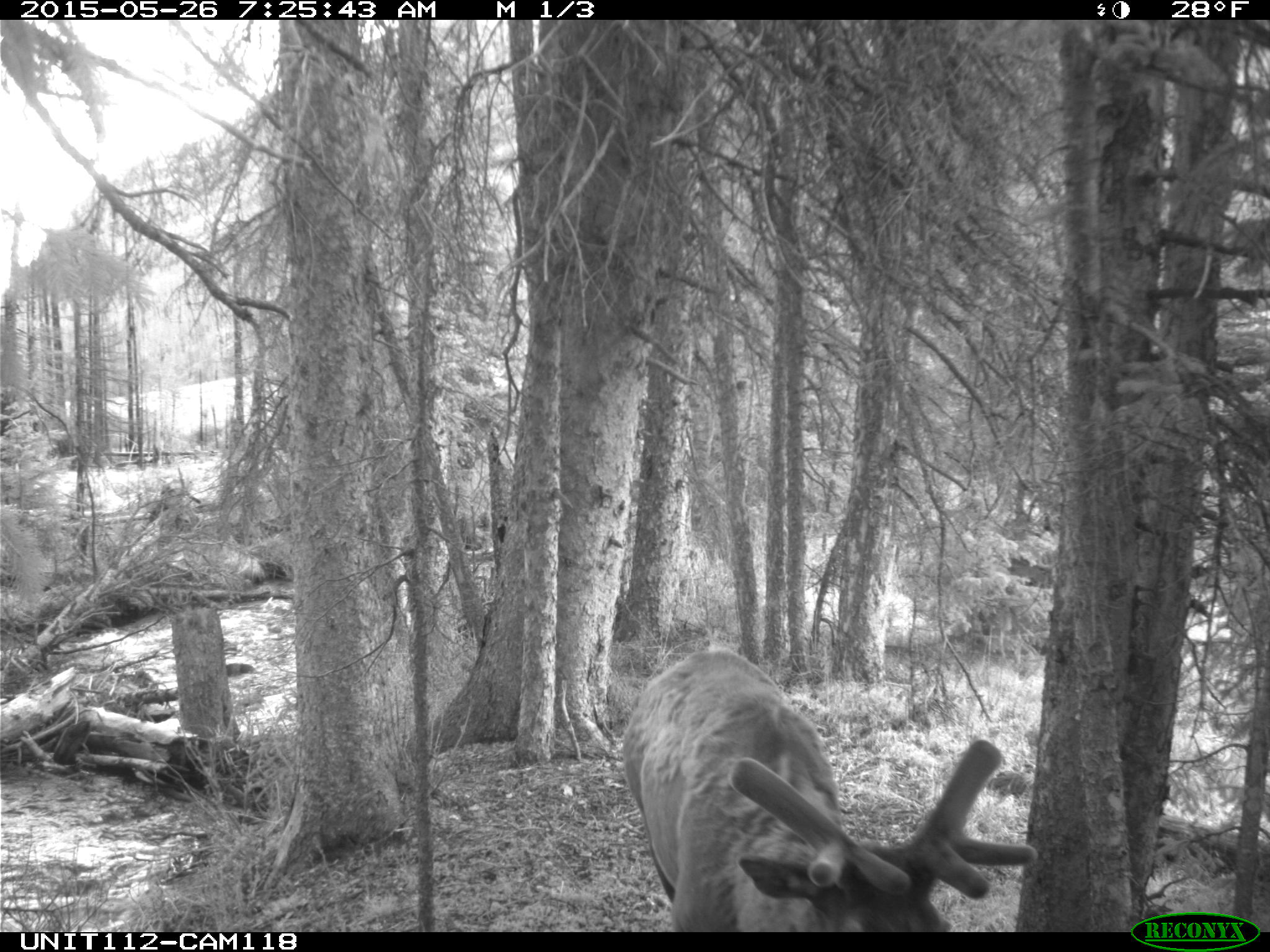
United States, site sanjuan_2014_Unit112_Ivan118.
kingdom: Animalia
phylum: Chordata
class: Mammalia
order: Artiodactyla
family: Cervidae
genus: Cervus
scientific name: Cervus elaphus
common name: red deer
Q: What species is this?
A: Cervus elaphus (red deer).